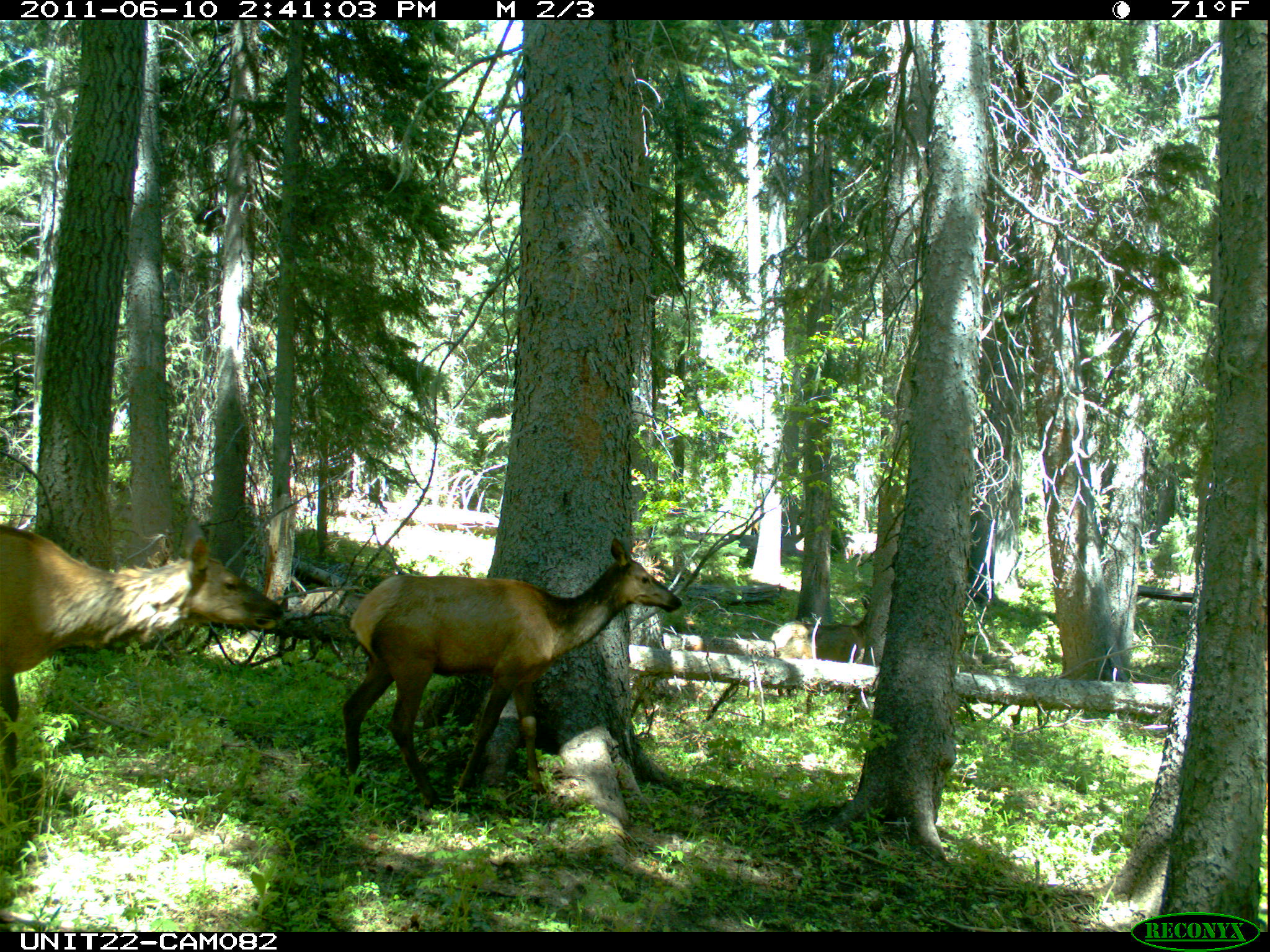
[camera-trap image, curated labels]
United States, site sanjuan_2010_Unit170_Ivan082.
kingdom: Animalia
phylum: Chordata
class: Mammalia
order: Artiodactyla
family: Cervidae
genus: Cervus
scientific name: Cervus elaphus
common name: red deer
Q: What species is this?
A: Cervus elaphus (red deer).